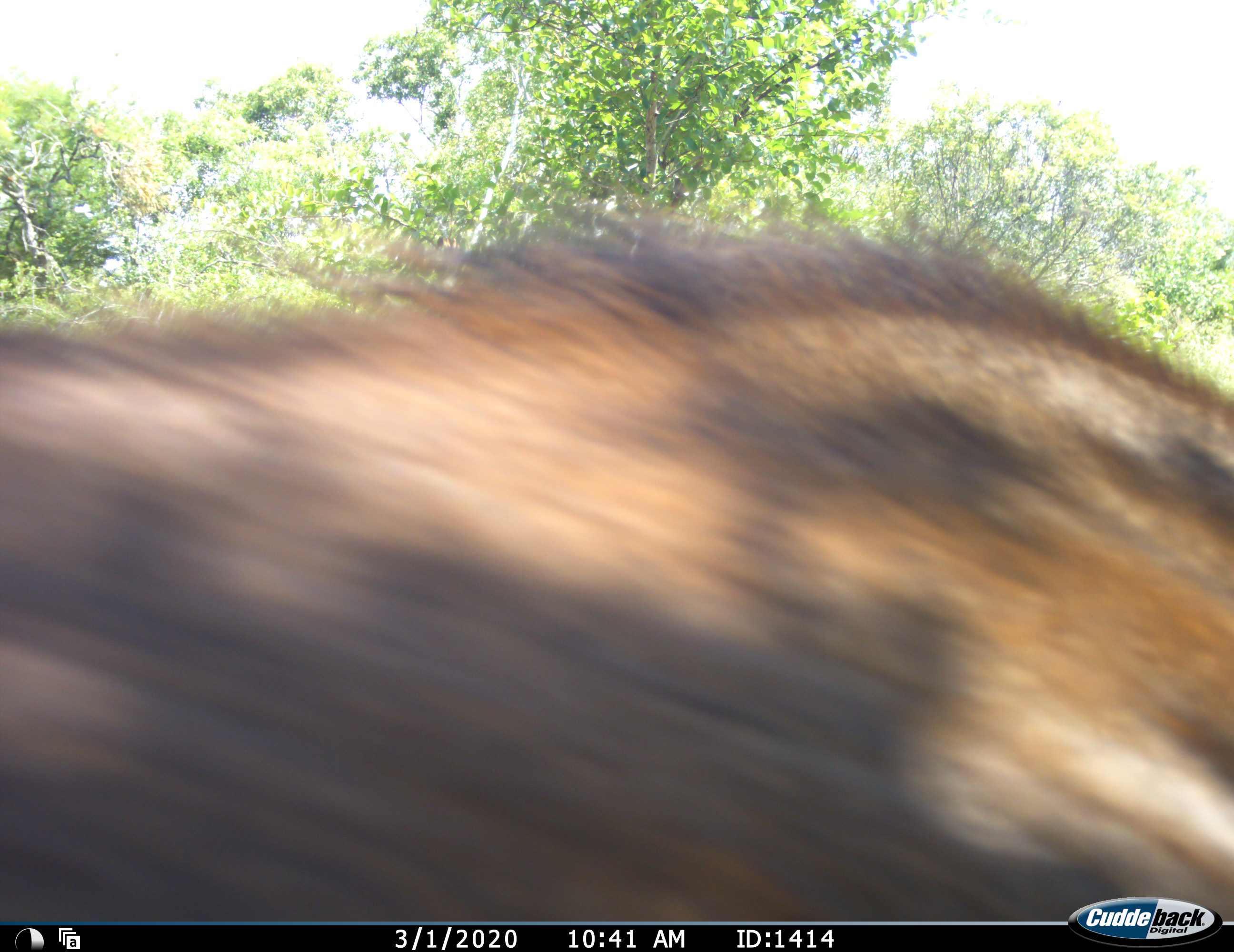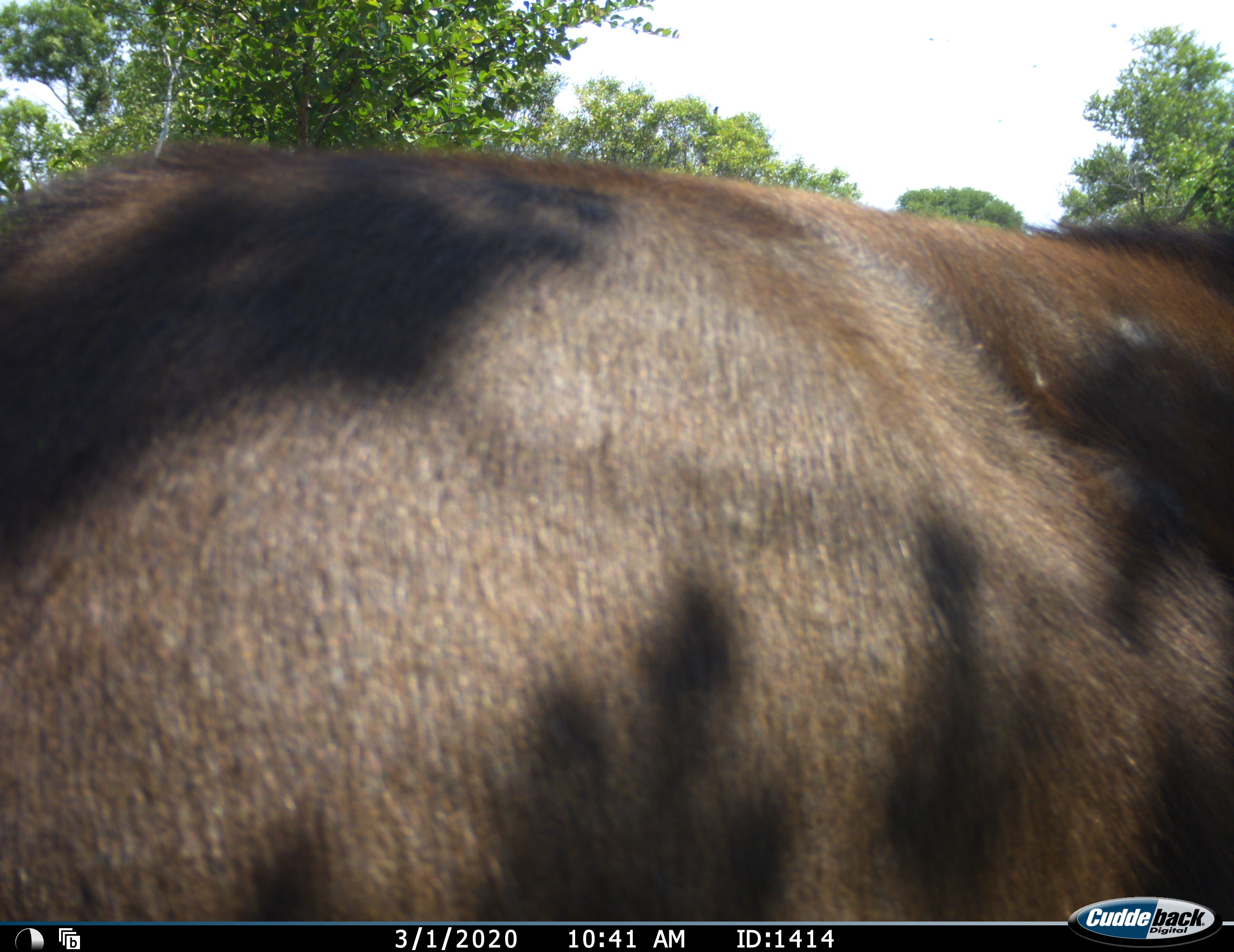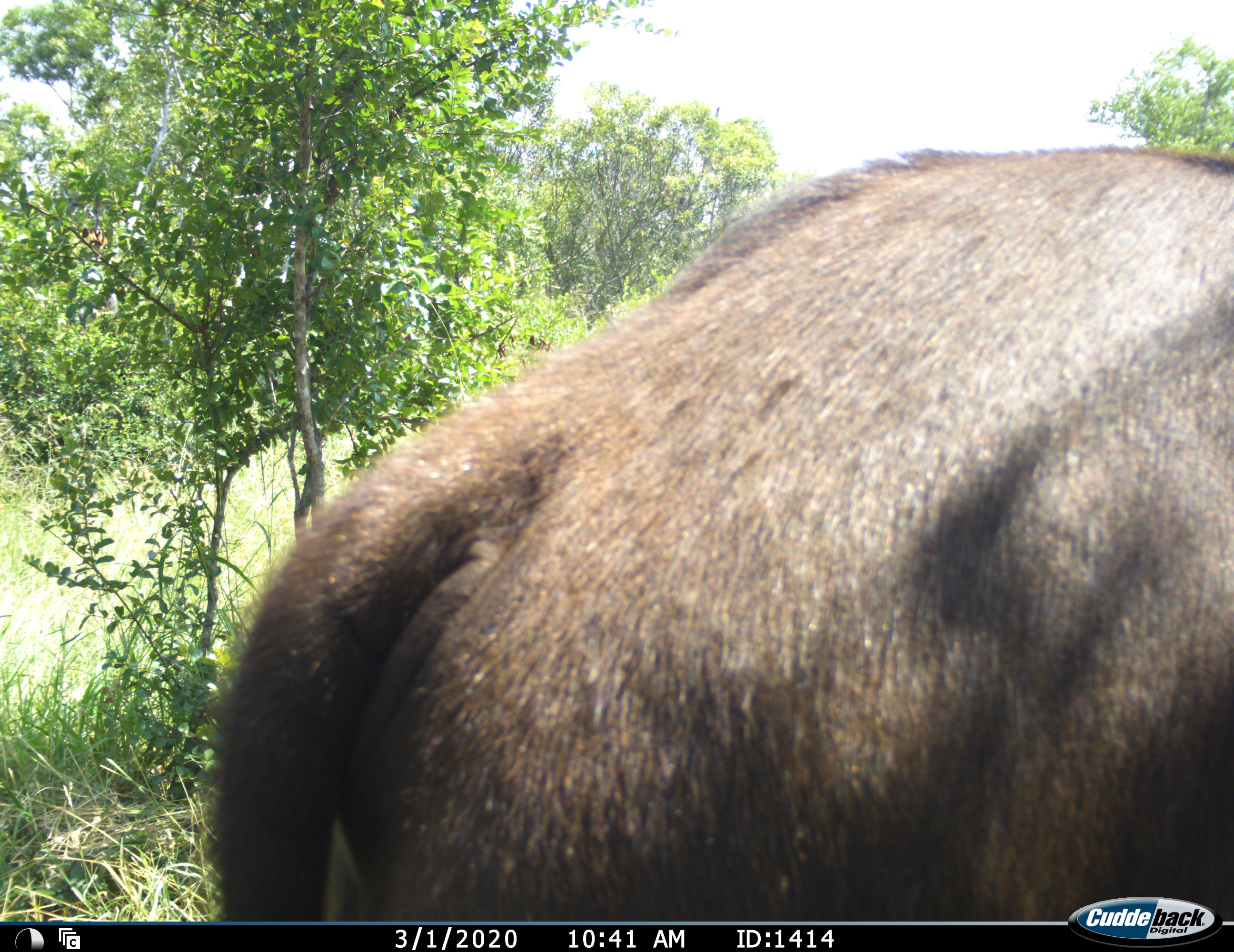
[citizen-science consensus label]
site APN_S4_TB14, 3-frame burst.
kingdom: Animalia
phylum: Chordata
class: Mammalia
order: Artiodactyla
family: Bovidae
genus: Syncerus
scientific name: Syncerus caffer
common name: african buffalo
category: buffalo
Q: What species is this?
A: Buffalo (african buffalo) (Syncerus caffer).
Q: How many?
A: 1.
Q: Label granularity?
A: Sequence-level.